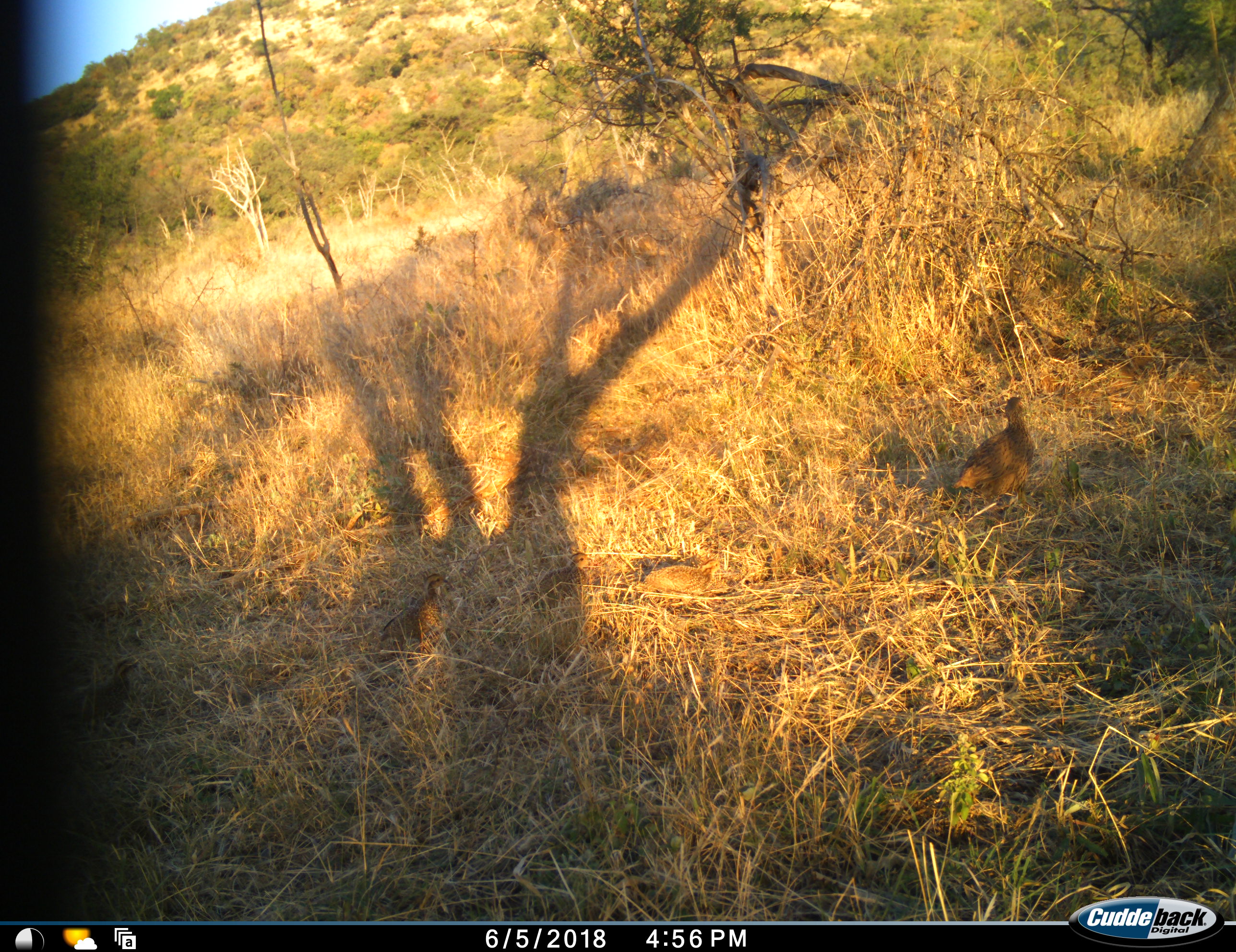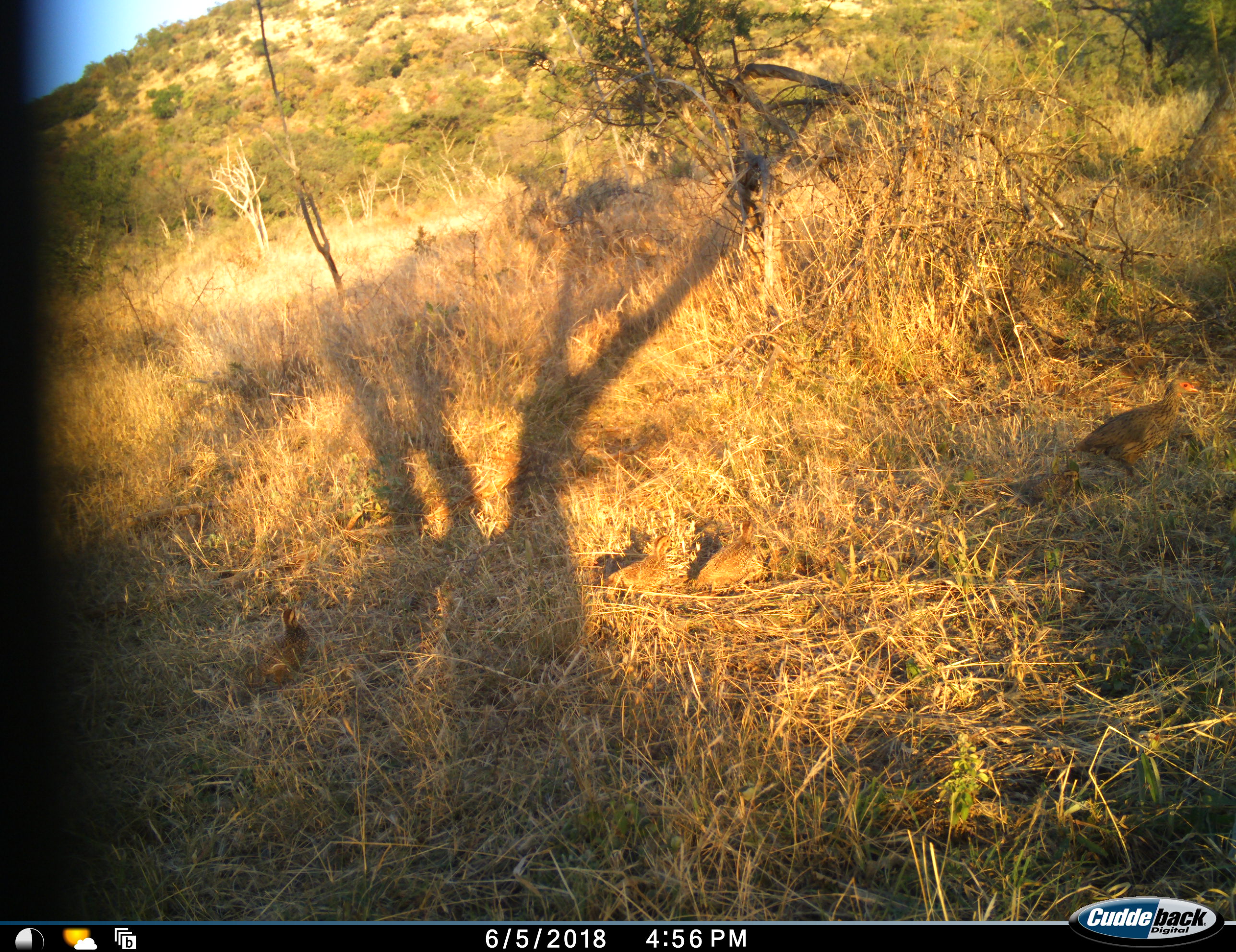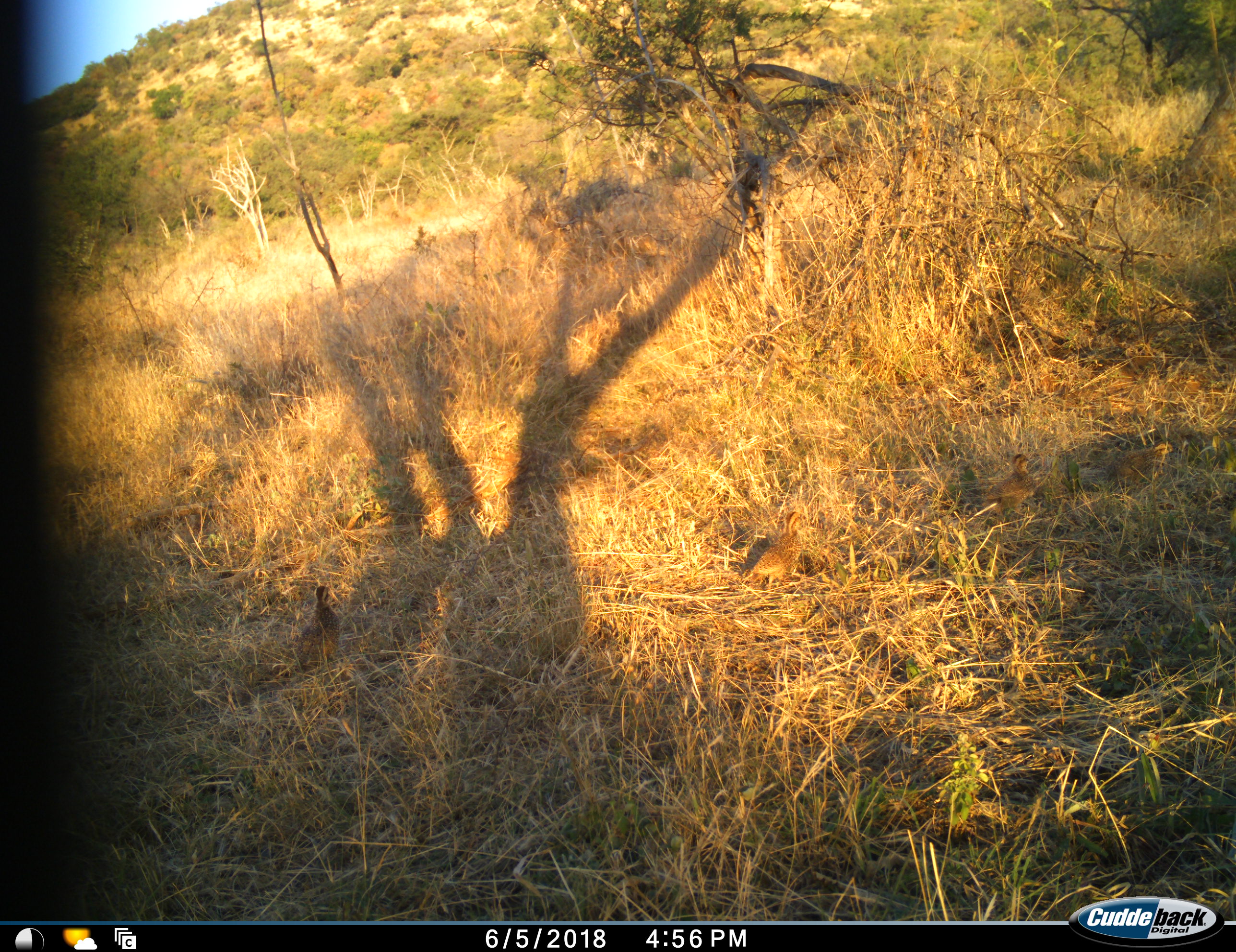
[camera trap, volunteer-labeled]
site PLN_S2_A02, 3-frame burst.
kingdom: Animalia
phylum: Chordata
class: Aves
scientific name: Aves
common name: bird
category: birdother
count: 5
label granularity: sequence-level